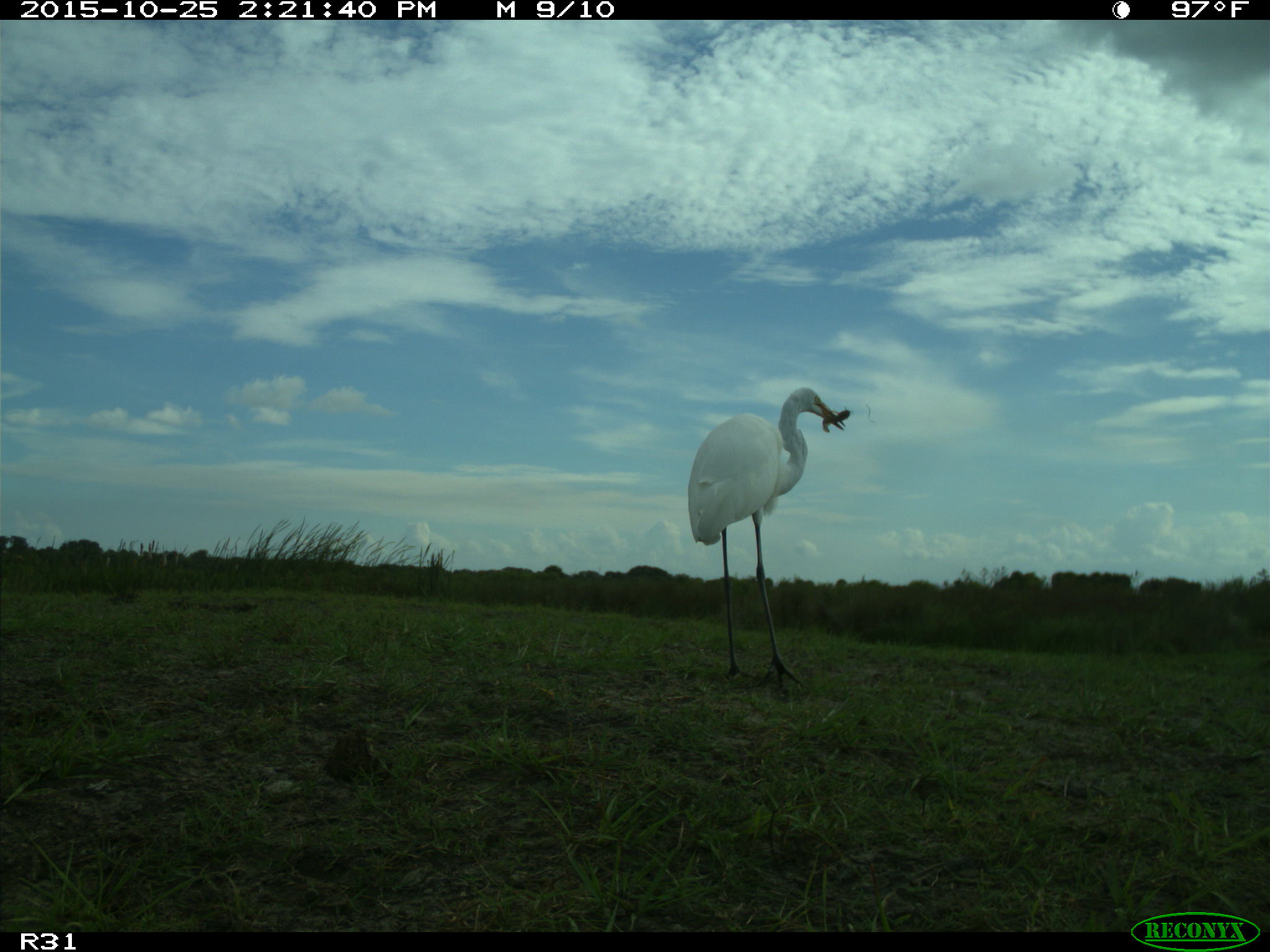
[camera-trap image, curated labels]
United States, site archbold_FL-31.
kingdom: Animalia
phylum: Chordata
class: Aves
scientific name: Aves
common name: birds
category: unidentified bird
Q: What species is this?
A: Unidentified bird (birds) (Aves).